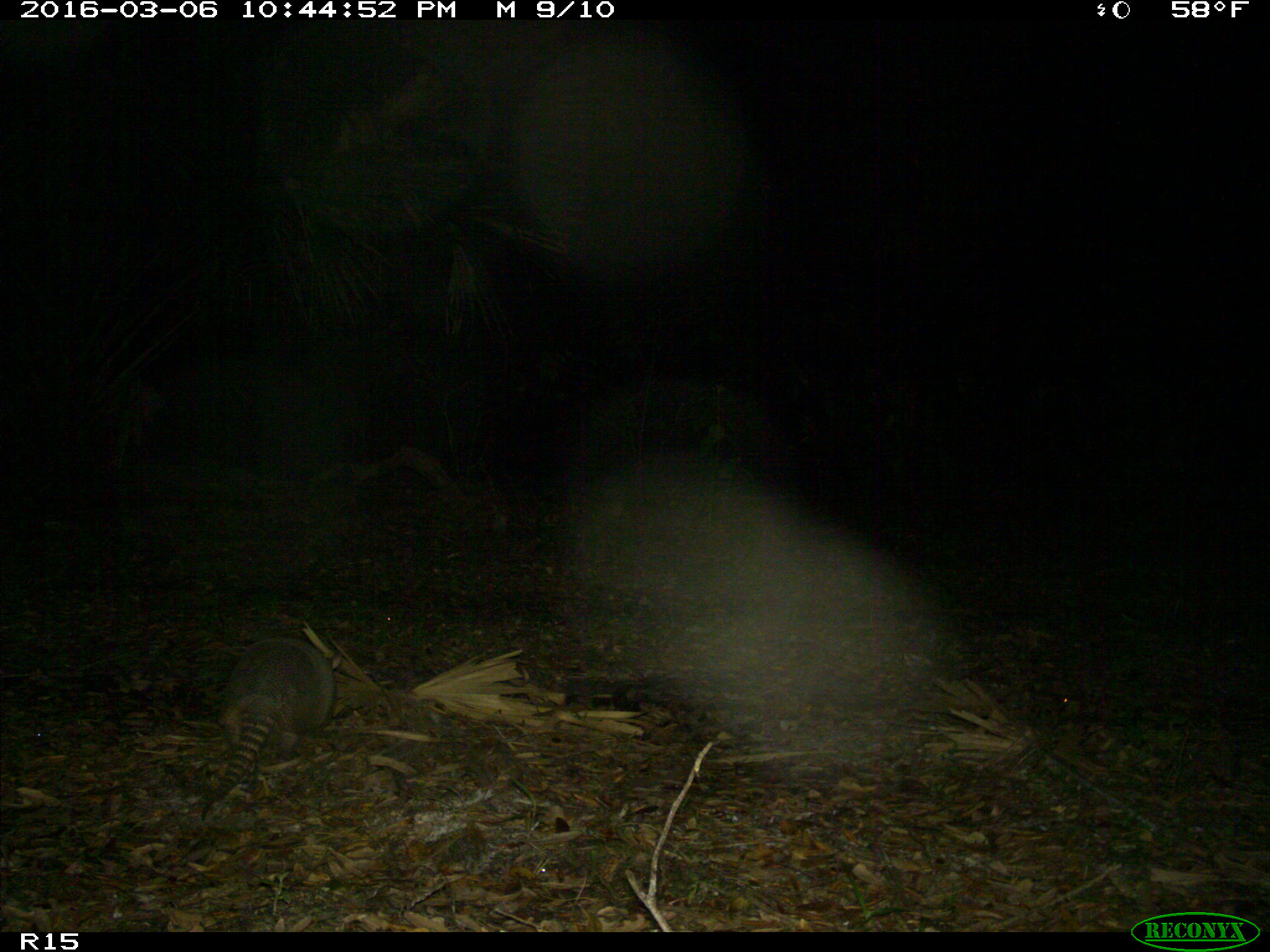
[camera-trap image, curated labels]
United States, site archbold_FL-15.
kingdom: Animalia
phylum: Chordata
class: Mammalia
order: Cingulata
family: Dasypodidae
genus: Dasypus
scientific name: Dasypus novemcinctus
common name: nine-banded armadillo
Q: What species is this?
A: Dasypus novemcinctus (nine-banded armadillo).